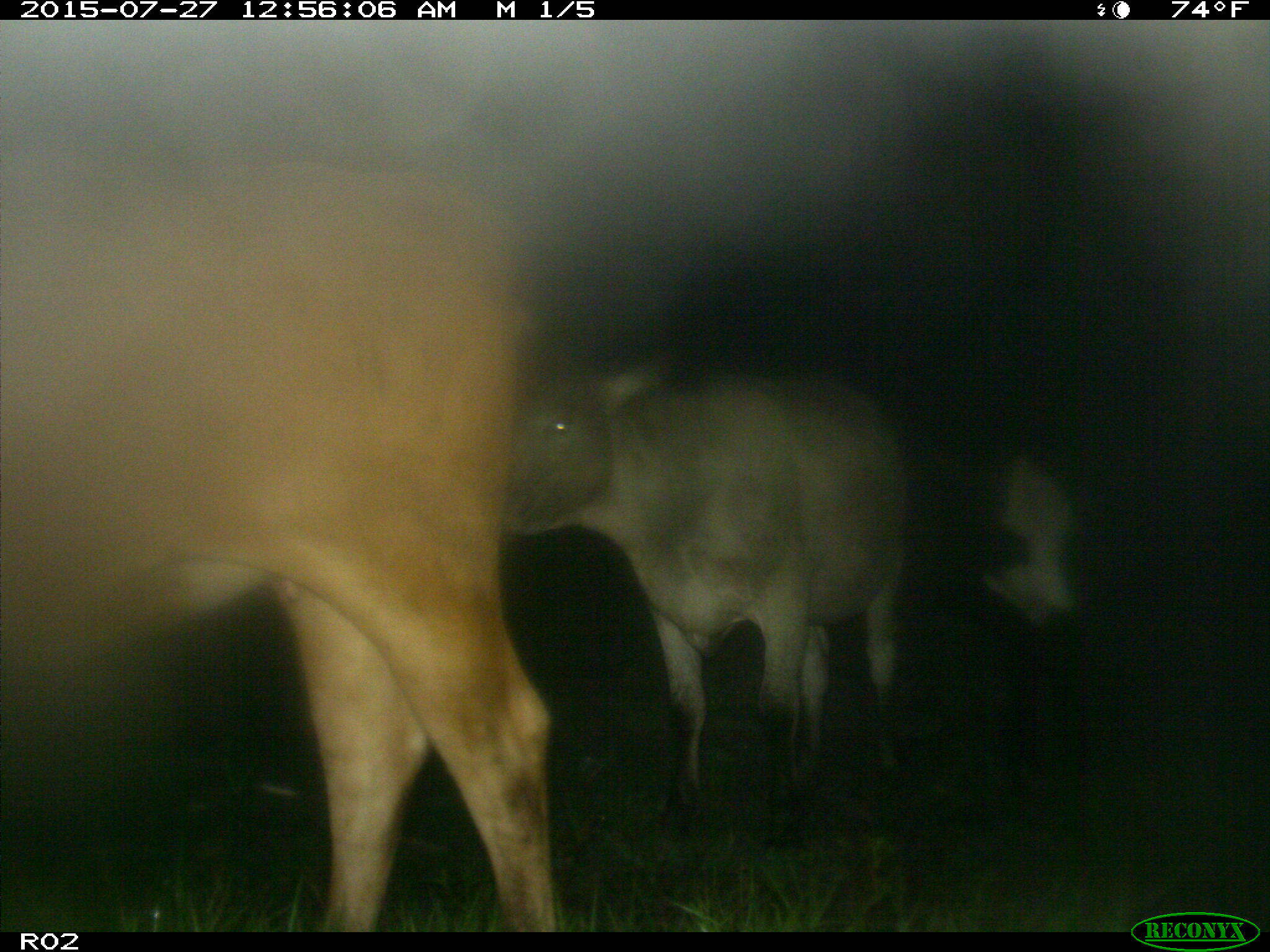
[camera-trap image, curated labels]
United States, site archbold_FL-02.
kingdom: Animalia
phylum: Chordata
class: Mammalia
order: Artiodactyla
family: Bovidae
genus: Bos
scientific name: Bos taurus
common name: domestic cow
Bos taurus (domestic cow).